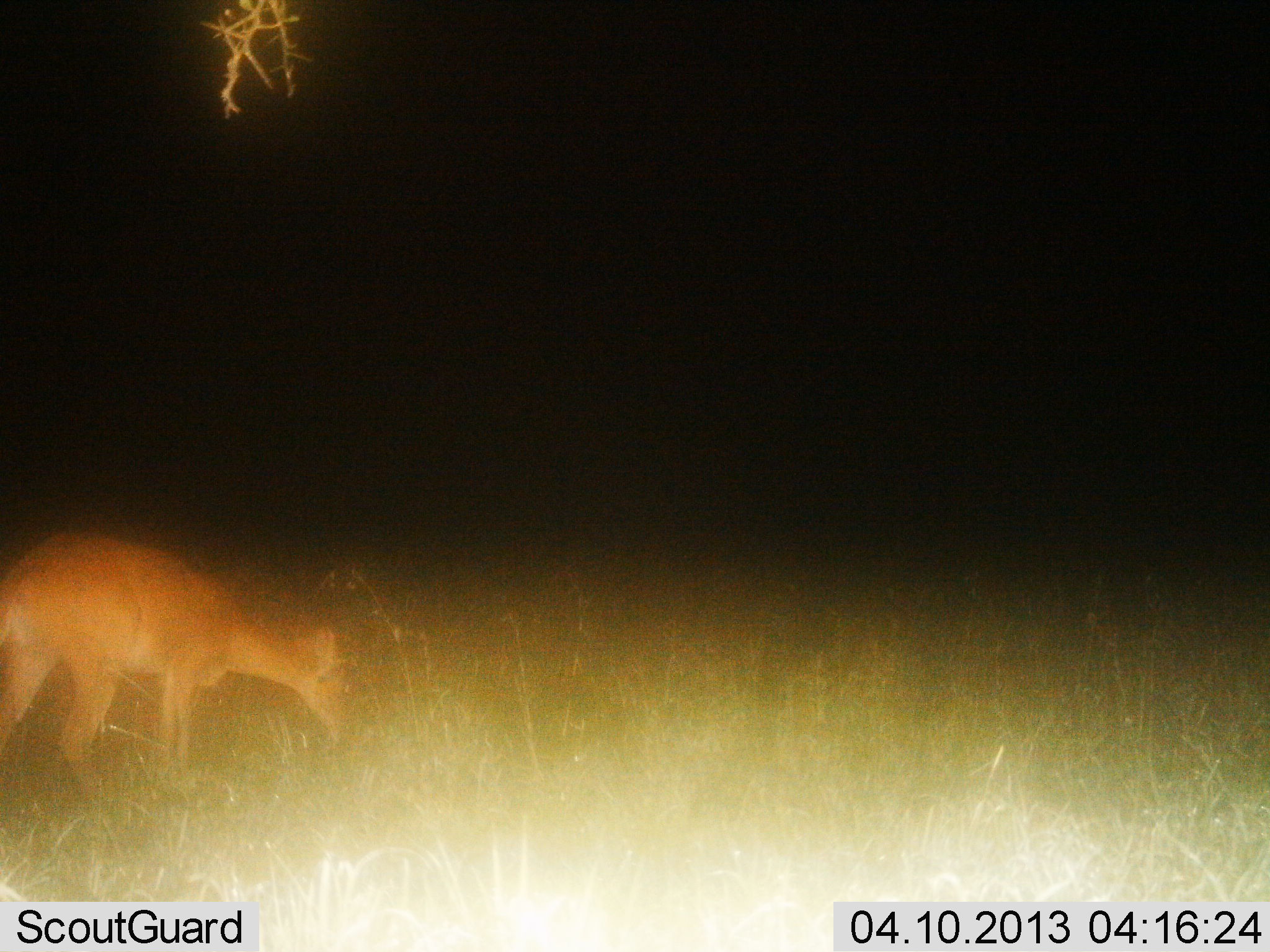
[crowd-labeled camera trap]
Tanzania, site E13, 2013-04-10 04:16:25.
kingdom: Animalia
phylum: Chordata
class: Mammalia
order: Artiodactyla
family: Bovidae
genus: Redunca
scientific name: Redunca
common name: reedbuck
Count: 1.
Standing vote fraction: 27%.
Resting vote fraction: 0%.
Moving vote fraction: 12%.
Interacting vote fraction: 0%.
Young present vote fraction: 0%.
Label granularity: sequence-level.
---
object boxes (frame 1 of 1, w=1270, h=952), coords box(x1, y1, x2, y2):
animal: box(0, 529, 354, 849)